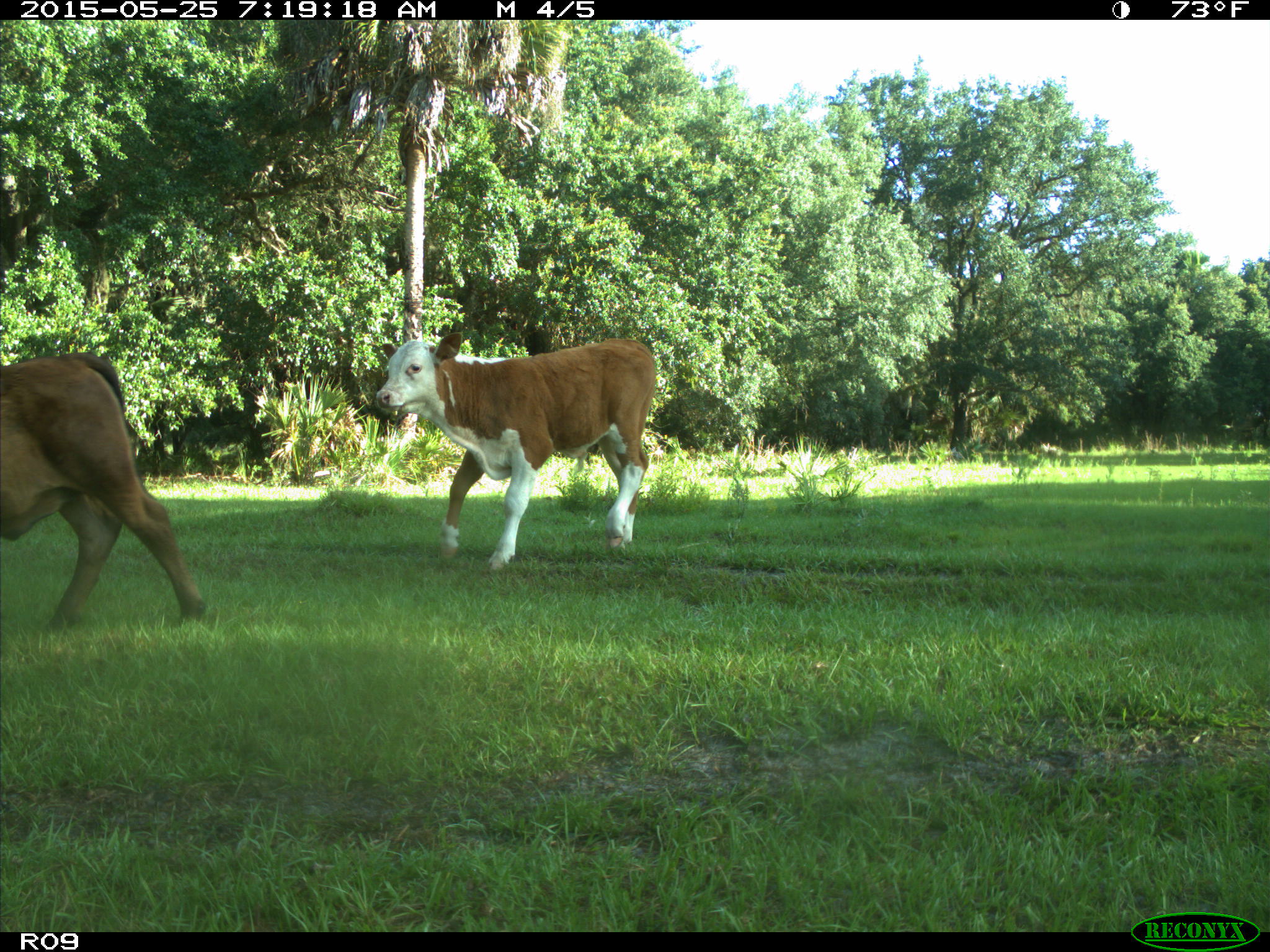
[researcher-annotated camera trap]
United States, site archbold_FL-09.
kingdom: Animalia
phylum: Chordata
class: Mammalia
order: Artiodactyla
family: Bovidae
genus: Bos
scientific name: Bos taurus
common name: domestic cow